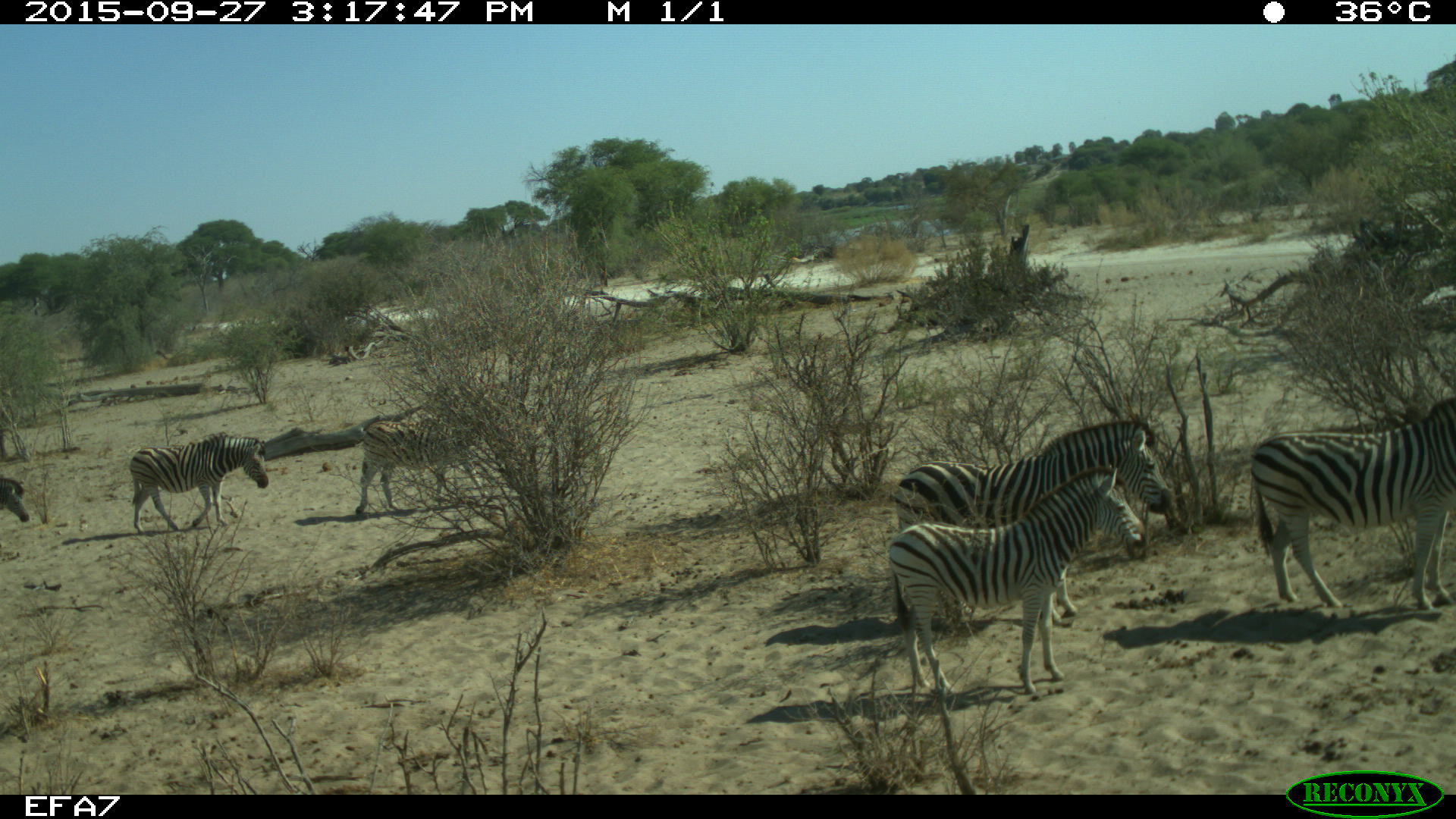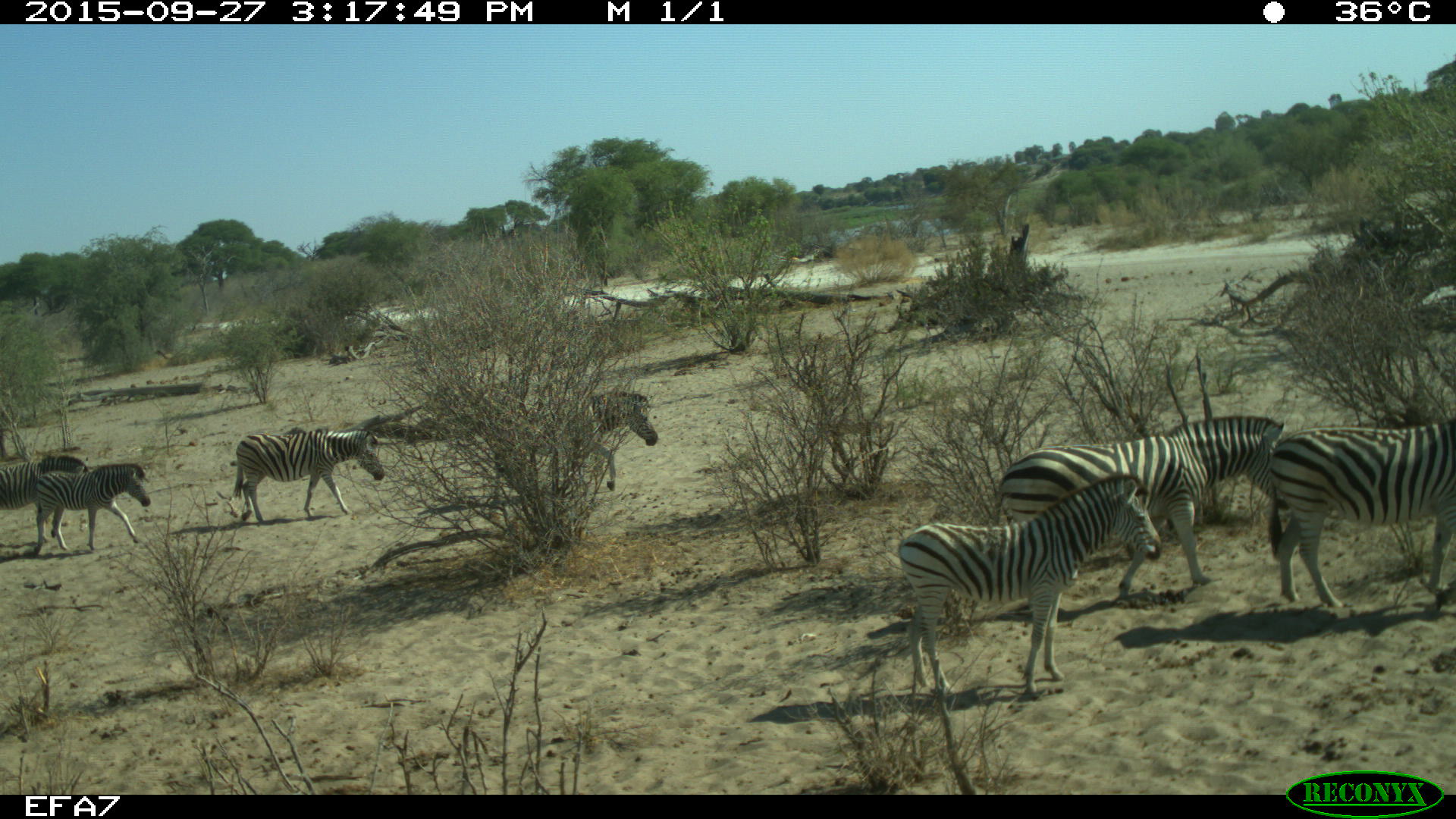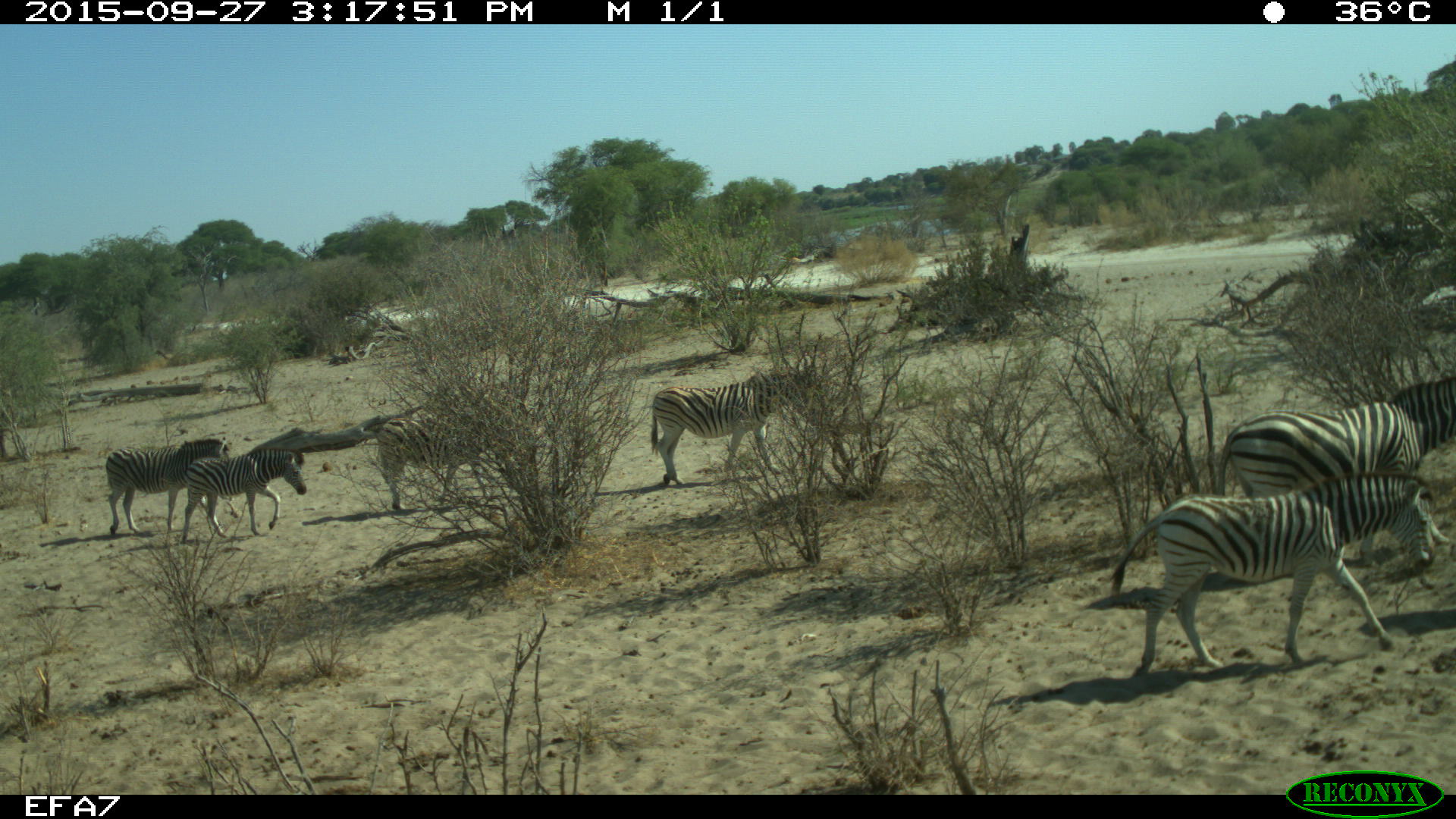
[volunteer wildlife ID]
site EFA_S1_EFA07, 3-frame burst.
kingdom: Animalia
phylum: Chordata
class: Mammalia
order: Perissodactyla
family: Equidae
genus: Equus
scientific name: Equus quagga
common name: plains zebra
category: zebraplains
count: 7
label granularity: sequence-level